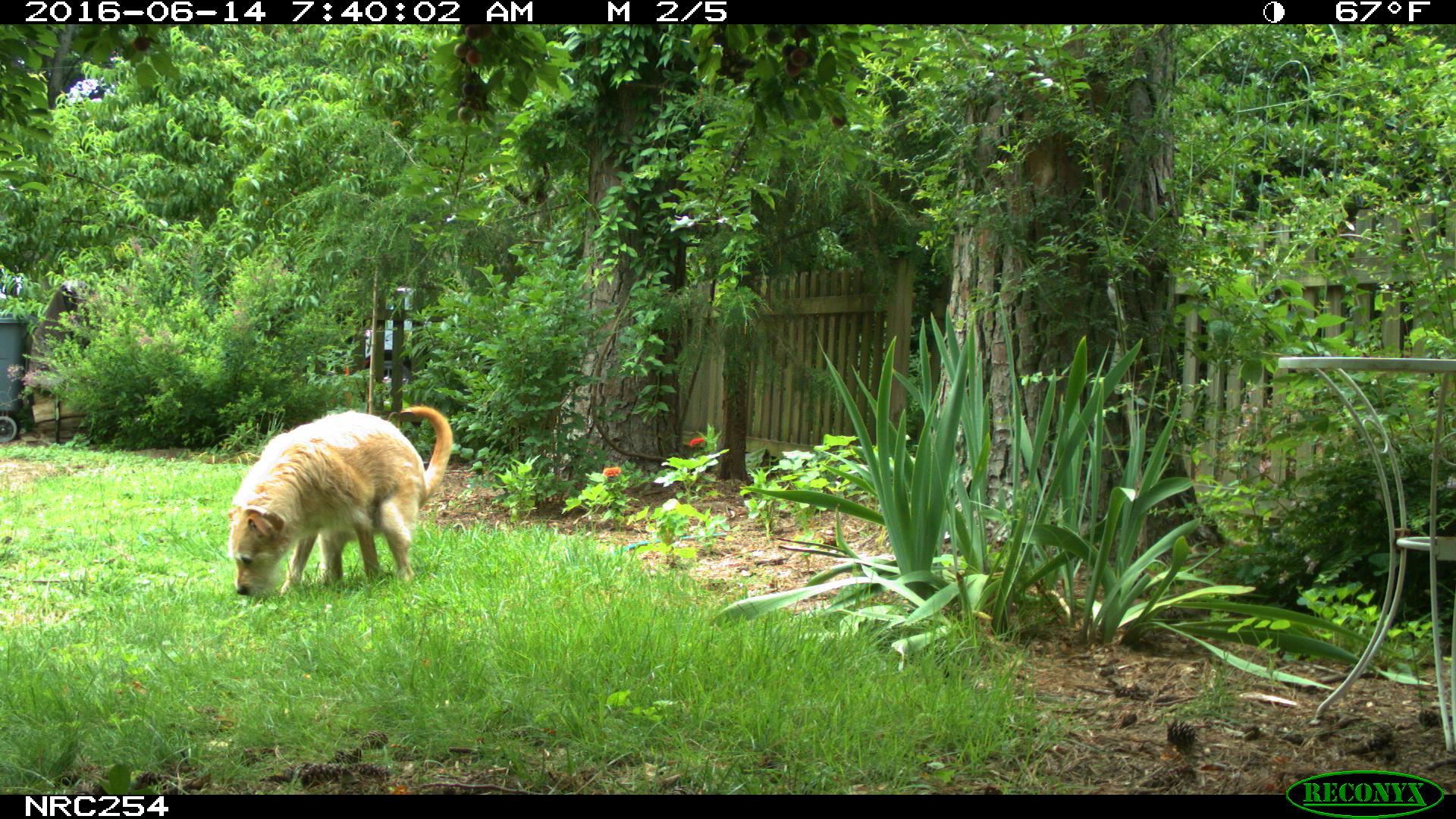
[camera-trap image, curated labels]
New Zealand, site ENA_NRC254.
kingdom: Animalia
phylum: Chordata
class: Mammalia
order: Carnivora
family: Canidae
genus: Canis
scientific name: Canis familiaris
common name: domestic dog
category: dog